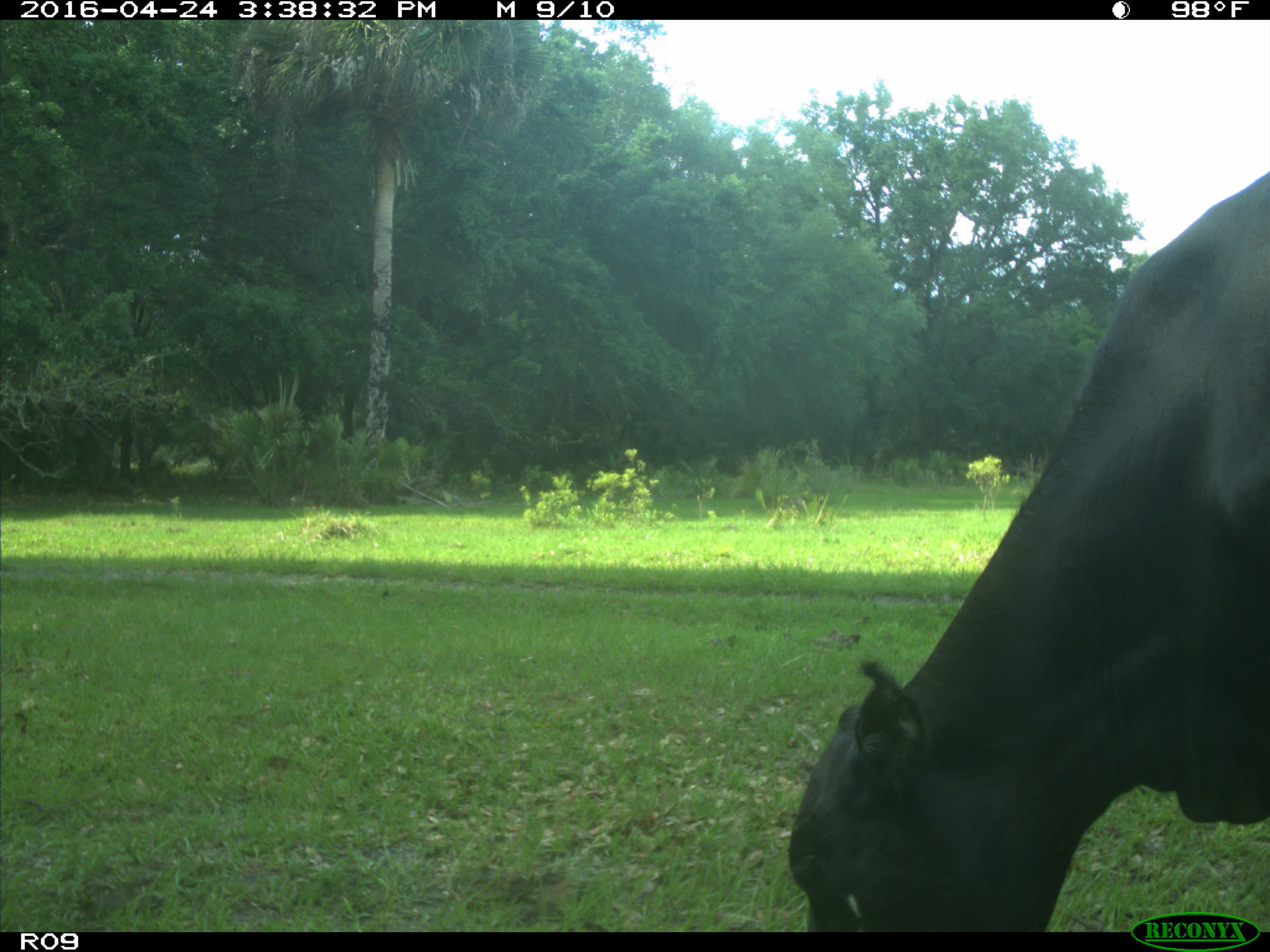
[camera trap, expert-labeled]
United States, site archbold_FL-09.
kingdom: Animalia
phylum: Chordata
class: Mammalia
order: Artiodactyla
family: Bovidae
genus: Bos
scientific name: Bos taurus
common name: domestic cow